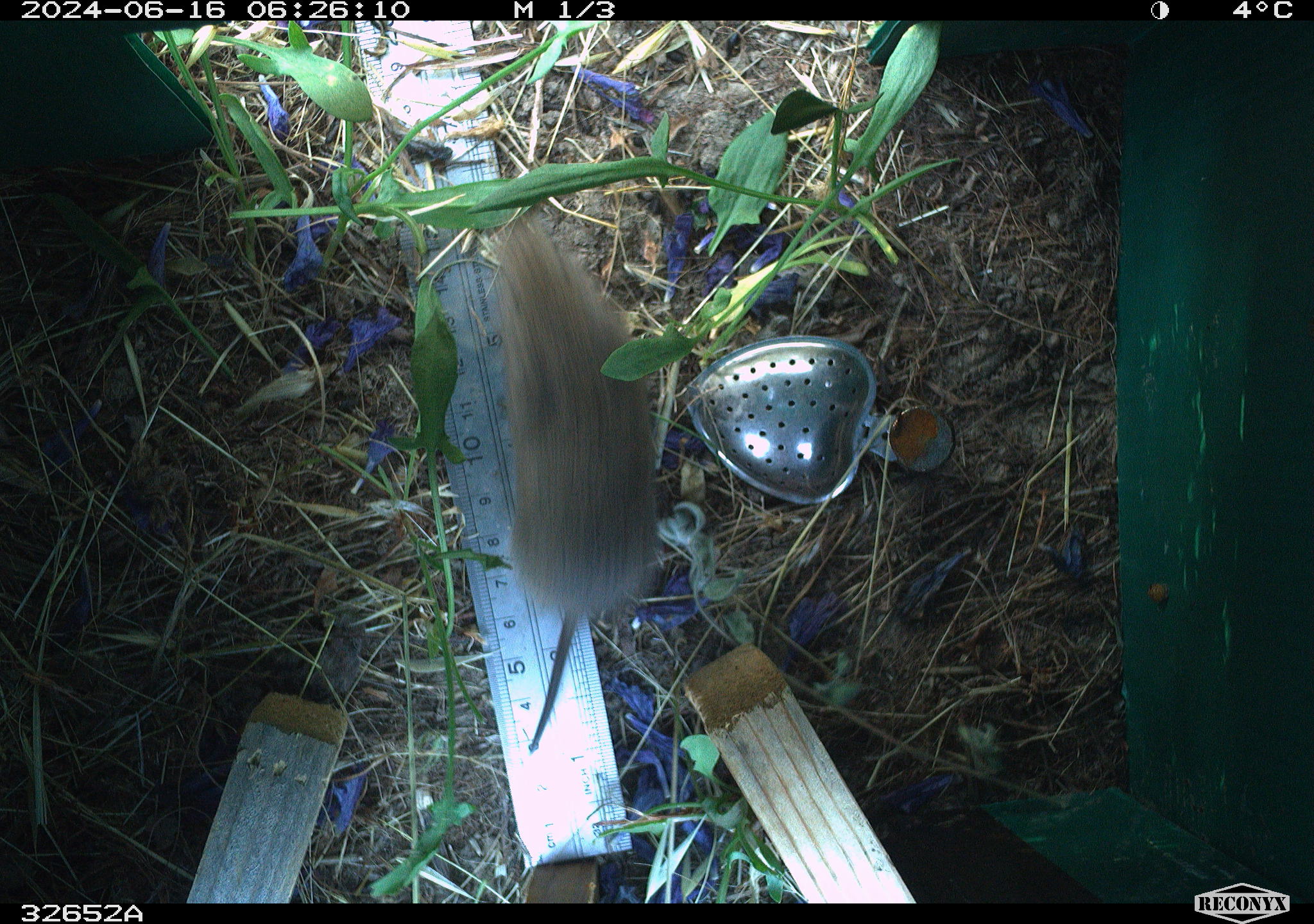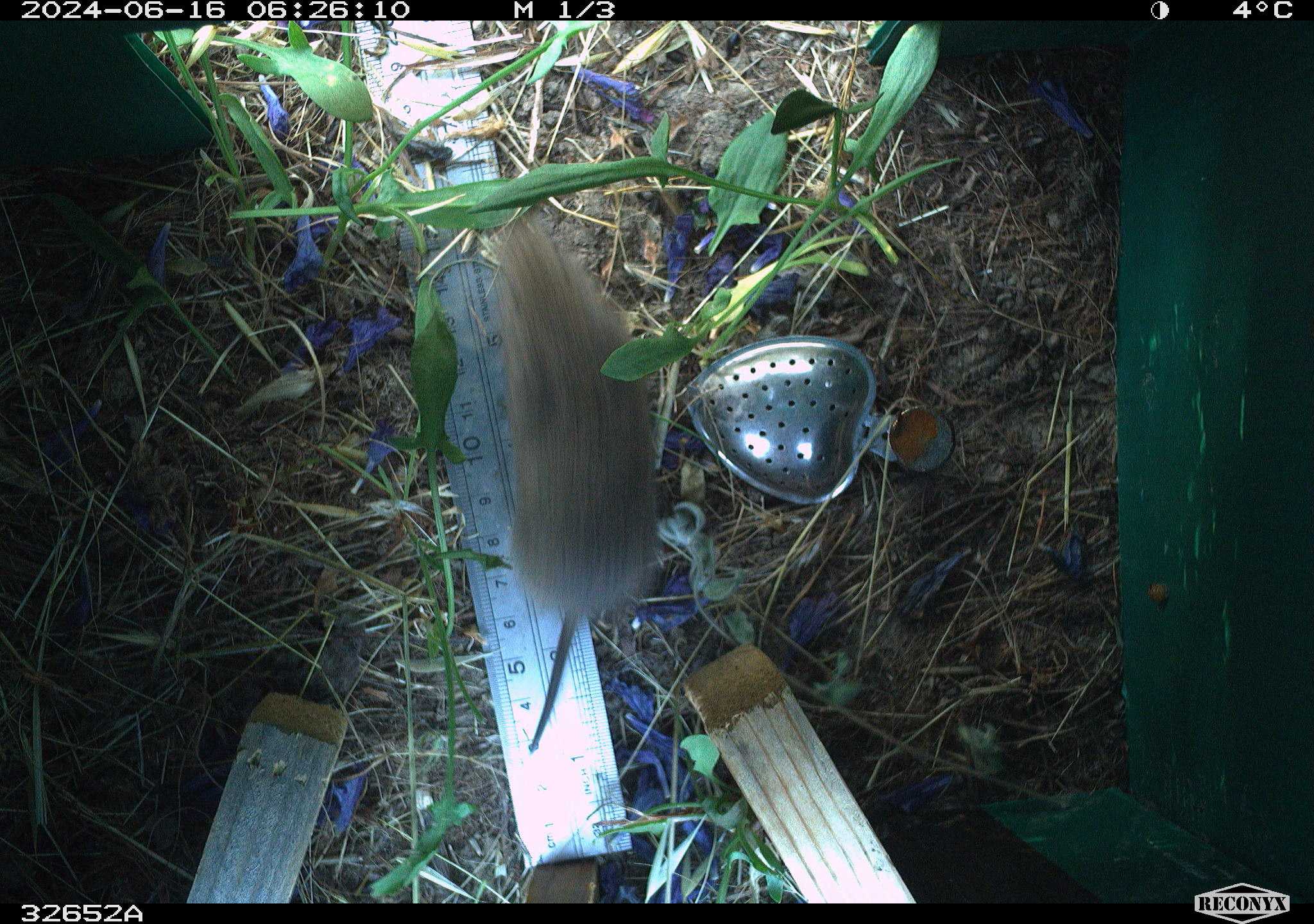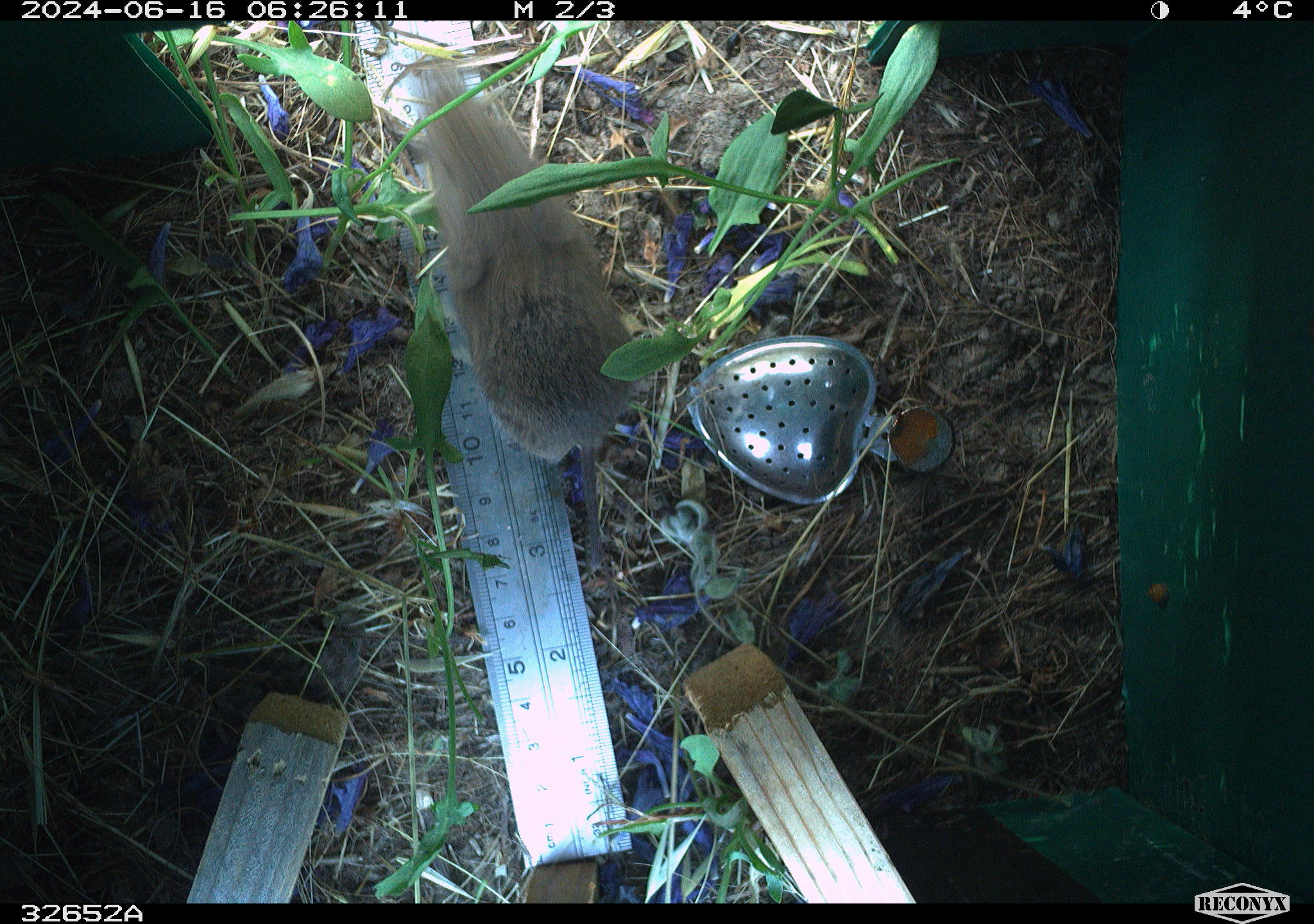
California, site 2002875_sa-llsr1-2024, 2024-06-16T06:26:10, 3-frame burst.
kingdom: Animalia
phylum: Chordata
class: Mammalia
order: Rodentia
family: Cricetidae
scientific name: Arvicolinae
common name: voles, lemmings, and muskrats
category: arvicolinae subfamily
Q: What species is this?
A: Arvicolinae subfamily (voles, lemmings, and muskrats) (Arvicolinae).